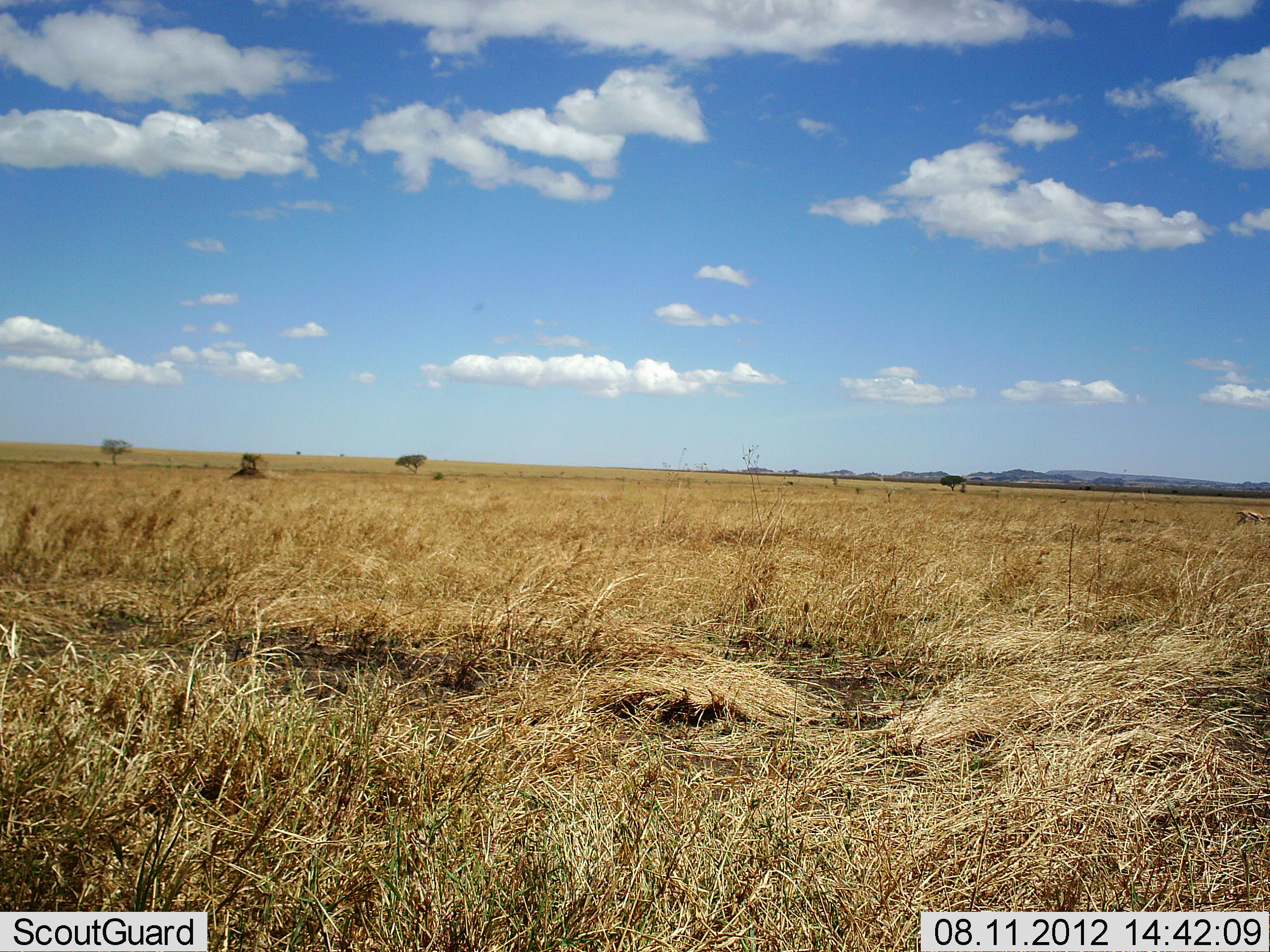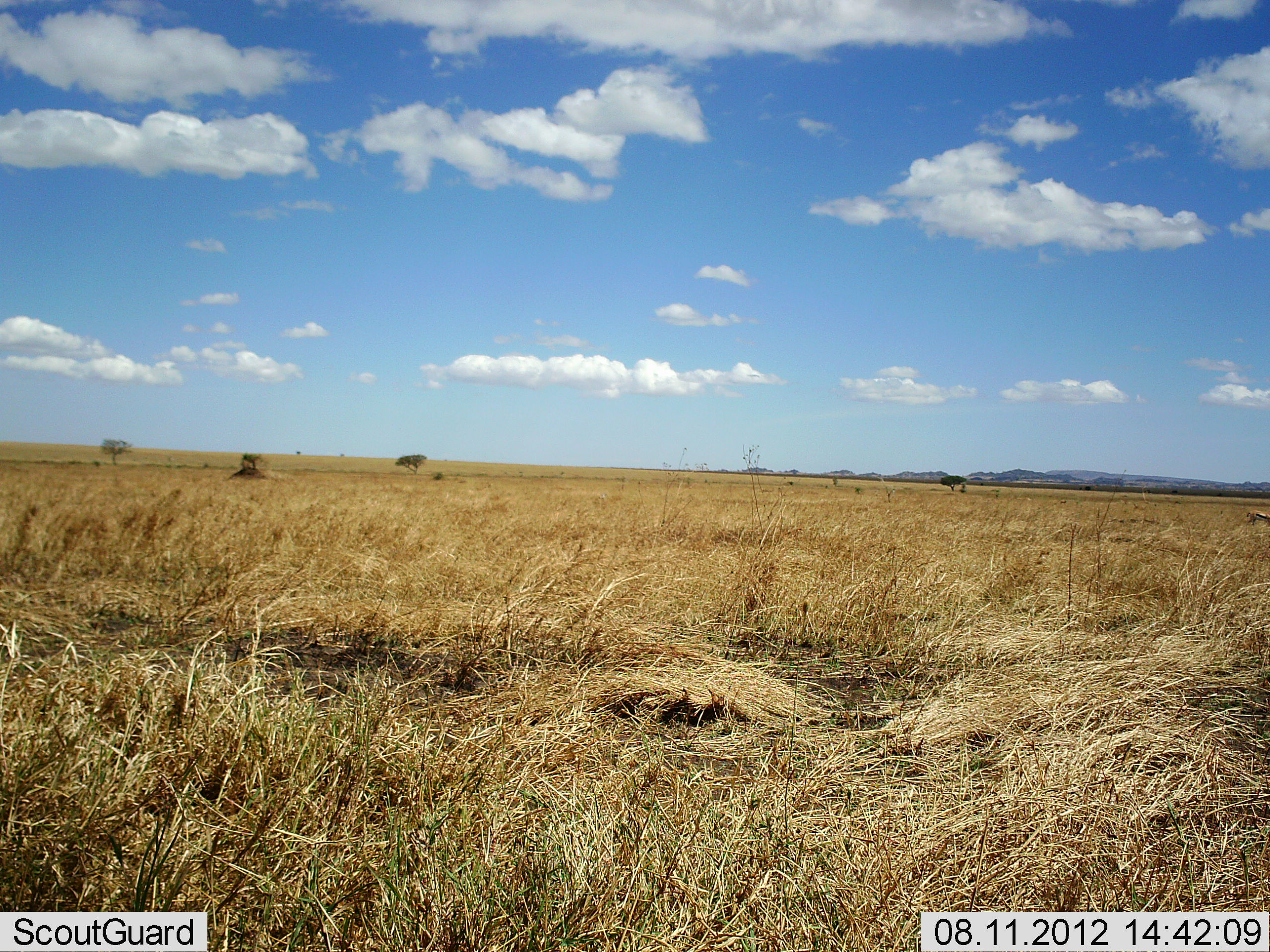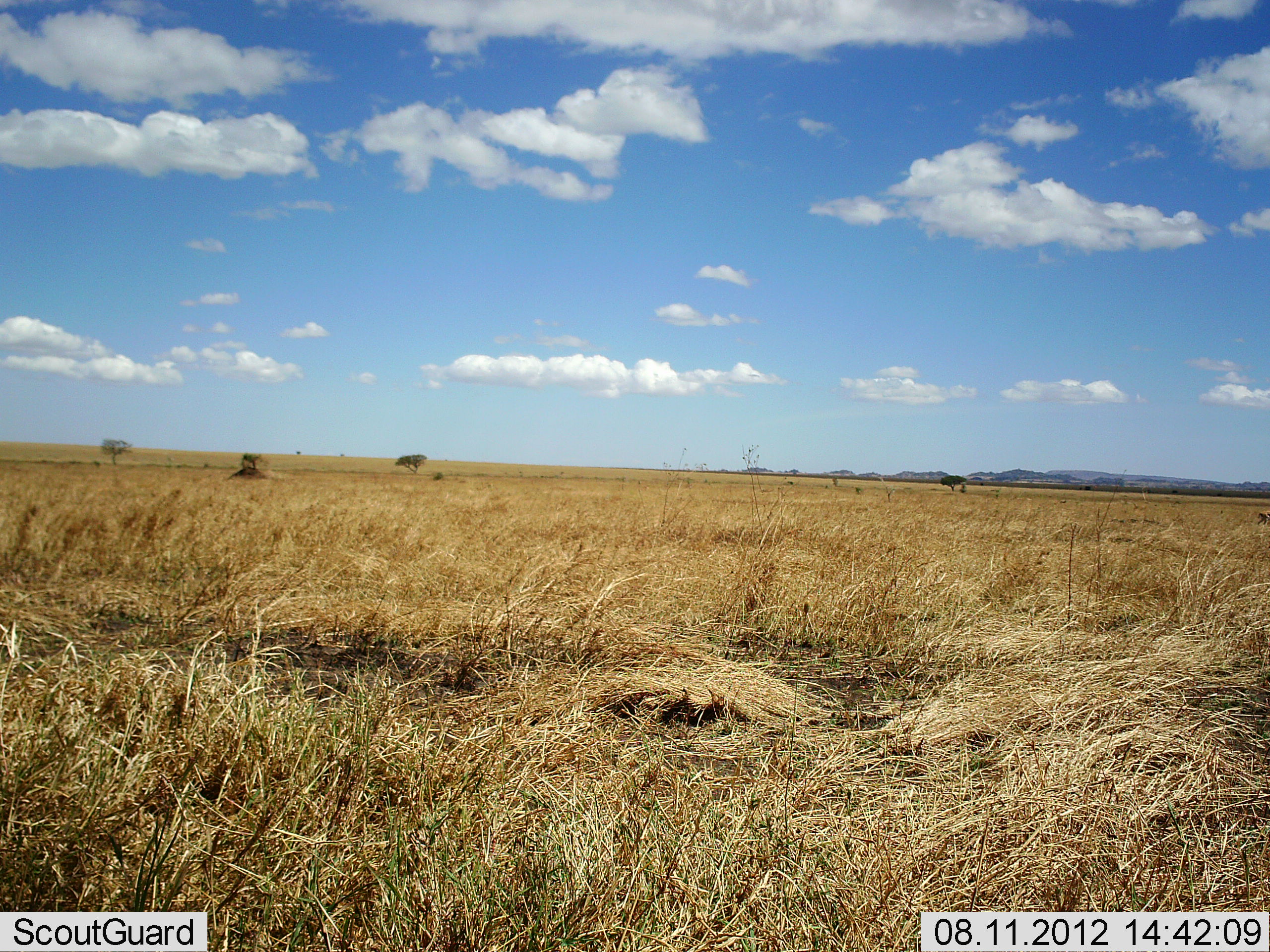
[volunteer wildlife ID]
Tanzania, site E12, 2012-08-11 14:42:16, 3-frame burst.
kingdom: Animalia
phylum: Chordata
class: Mammalia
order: Artiodactyla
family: Bovidae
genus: Eudorcas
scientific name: Eudorcas thomsonii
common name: thomson's gazelle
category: gazellethomsons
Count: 1.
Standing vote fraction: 0%.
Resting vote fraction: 0%.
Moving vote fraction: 100%.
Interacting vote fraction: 0%.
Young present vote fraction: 0%.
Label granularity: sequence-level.